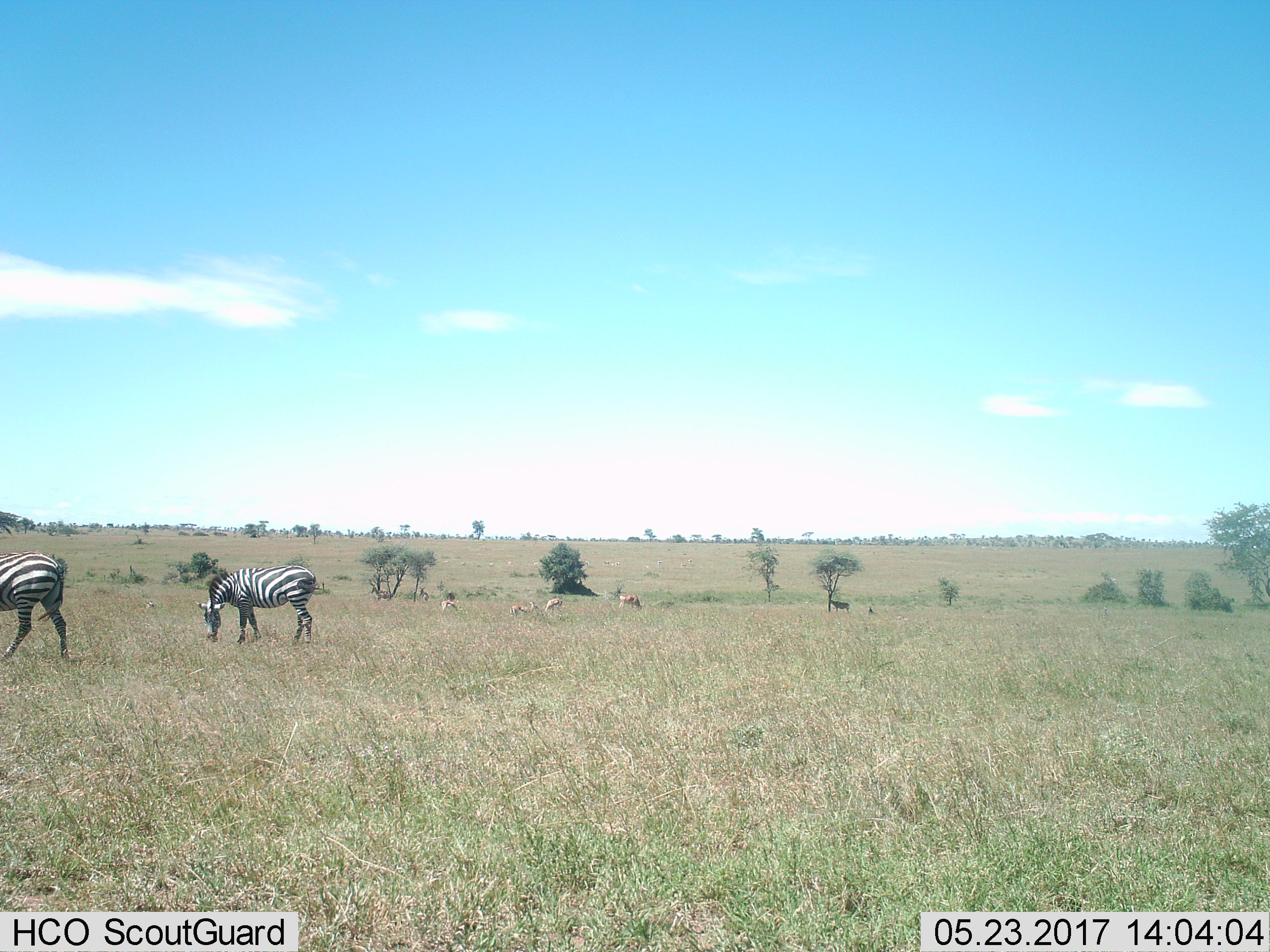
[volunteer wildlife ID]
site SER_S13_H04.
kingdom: Animalia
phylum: Chordata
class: Mammalia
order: Perissodactyla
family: Equidae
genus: Equus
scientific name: Equus quagga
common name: plains zebra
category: zebraplains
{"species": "zebraplains (plains zebra) (Equus quagga)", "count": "2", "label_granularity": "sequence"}